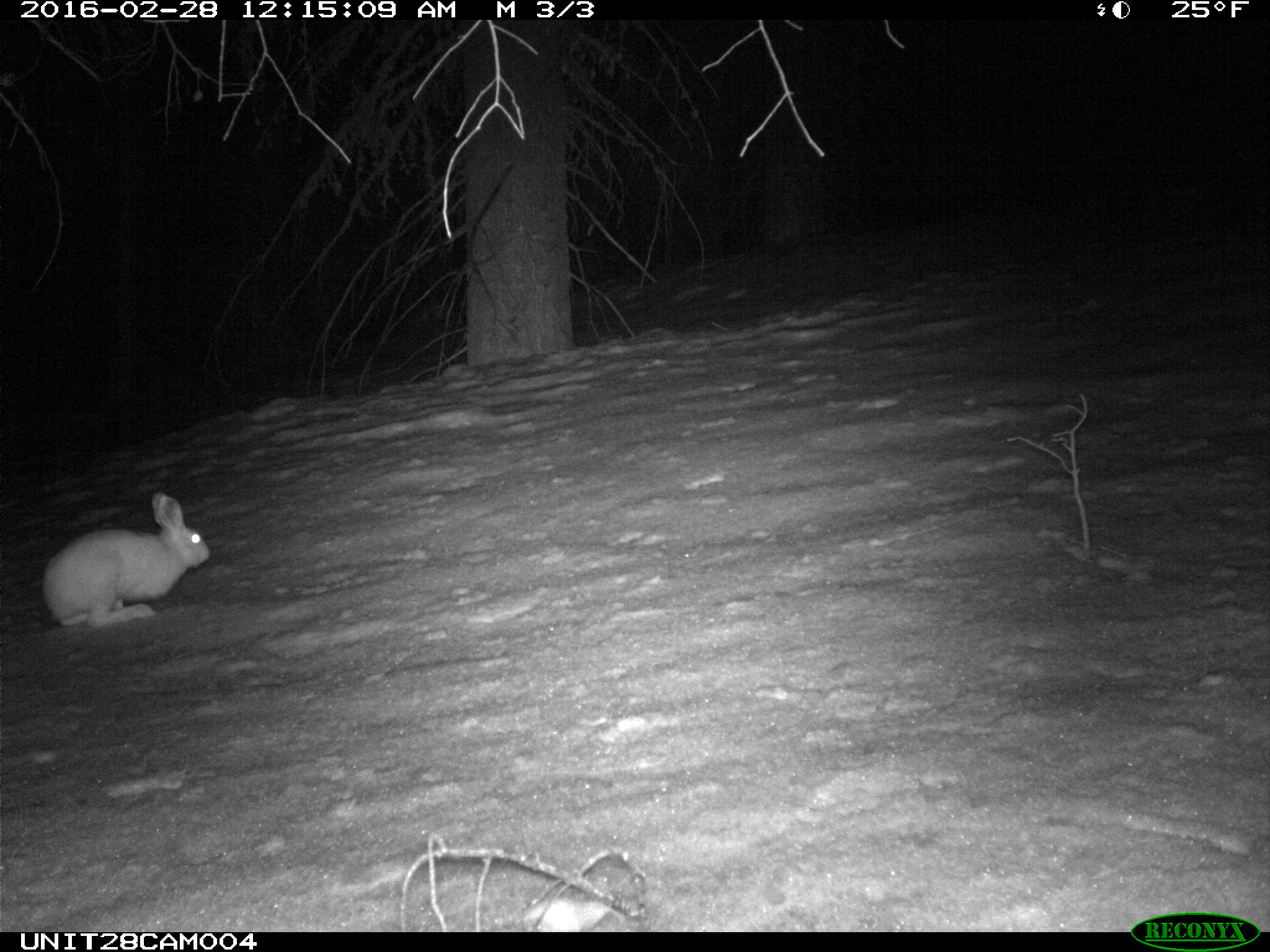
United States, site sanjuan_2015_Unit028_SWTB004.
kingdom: Animalia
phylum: Chordata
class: Mammalia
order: Lagomorpha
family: Leporidae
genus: Lepus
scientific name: Lepus americanus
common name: snowshoe hare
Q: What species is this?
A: Lepus americanus (snowshoe hare).